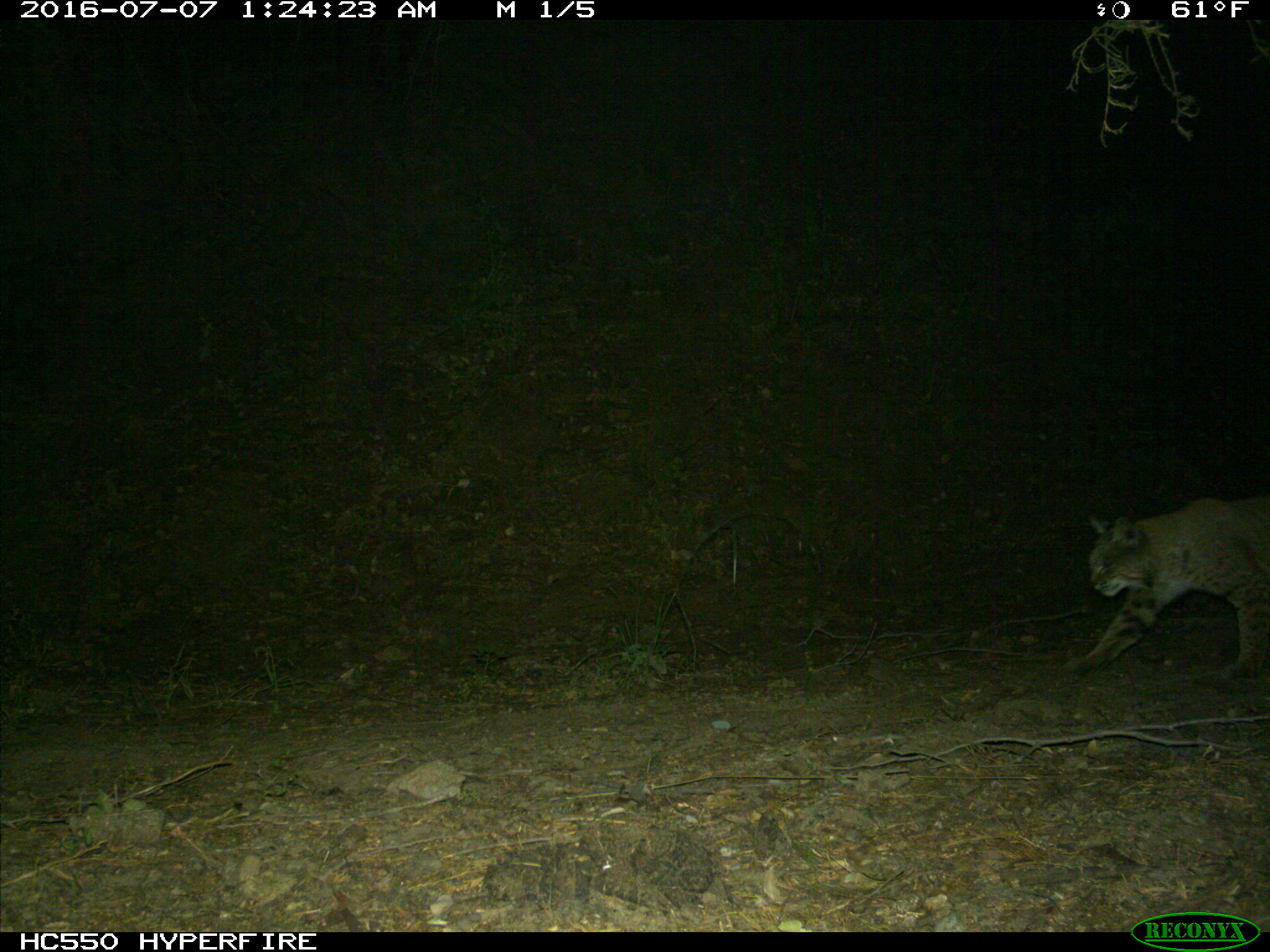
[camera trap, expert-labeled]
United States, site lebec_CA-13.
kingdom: Animalia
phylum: Chordata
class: Mammalia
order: Carnivora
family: Felidae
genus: Lynx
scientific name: Lynx rufus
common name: bobcat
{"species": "Lynx rufus (bobcat)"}